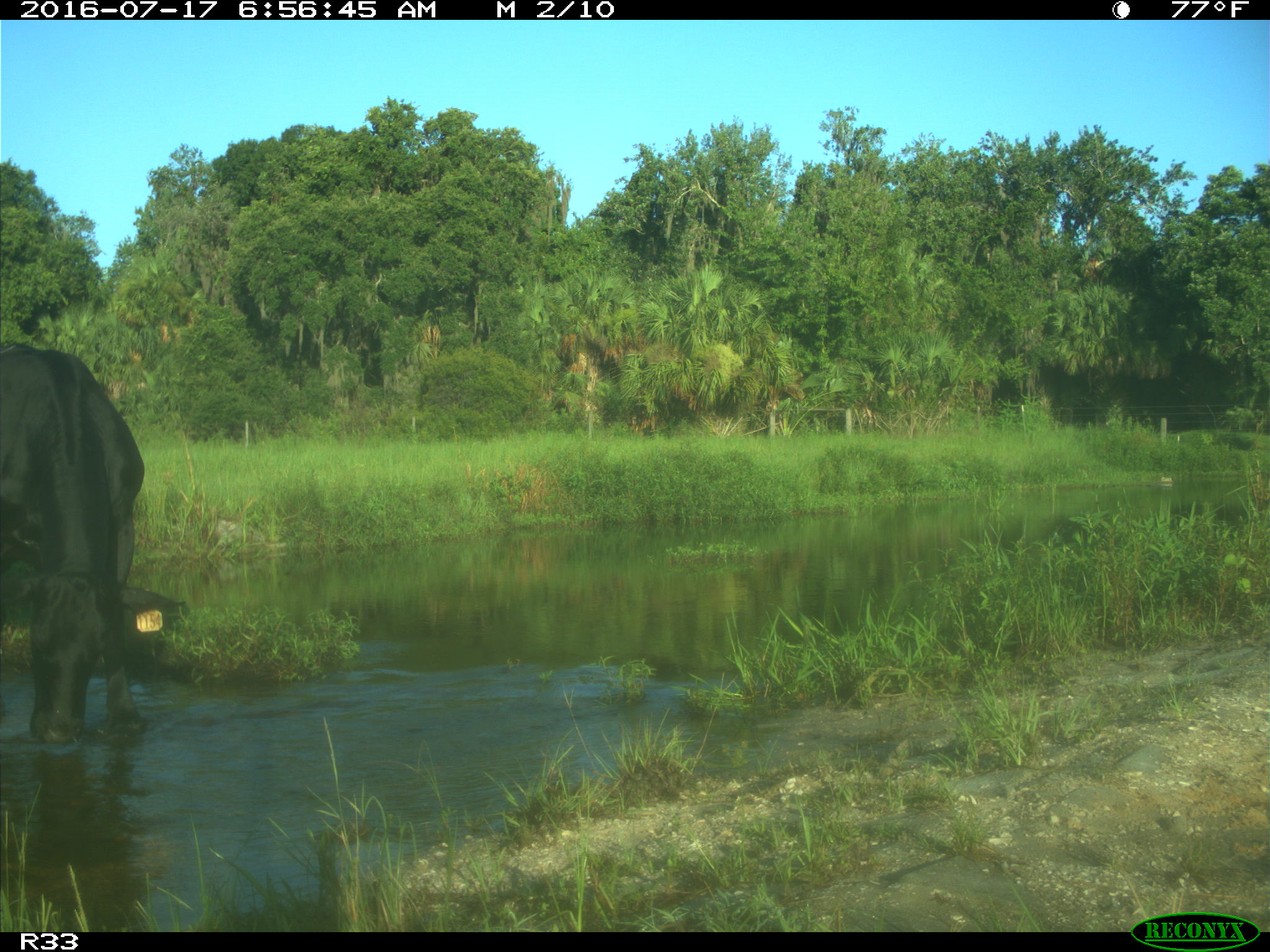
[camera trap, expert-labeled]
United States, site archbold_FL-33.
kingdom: Animalia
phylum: Chordata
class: Mammalia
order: Artiodactyla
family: Bovidae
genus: Bos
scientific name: Bos taurus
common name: domestic cow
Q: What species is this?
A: Bos taurus (domestic cow).